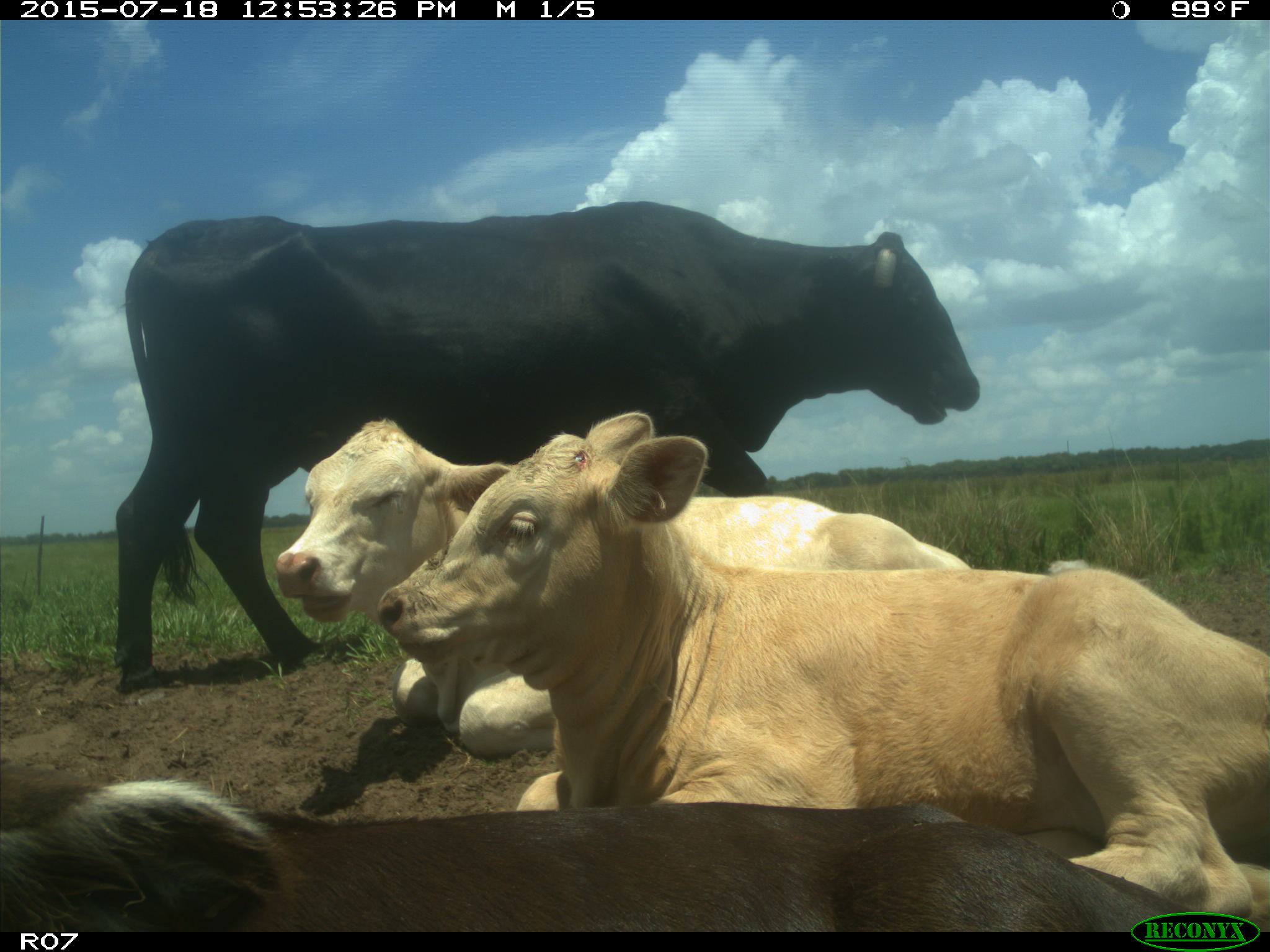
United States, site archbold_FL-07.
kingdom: Animalia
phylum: Chordata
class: Mammalia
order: Artiodactyla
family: Bovidae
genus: Bos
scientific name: Bos taurus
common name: domestic cow